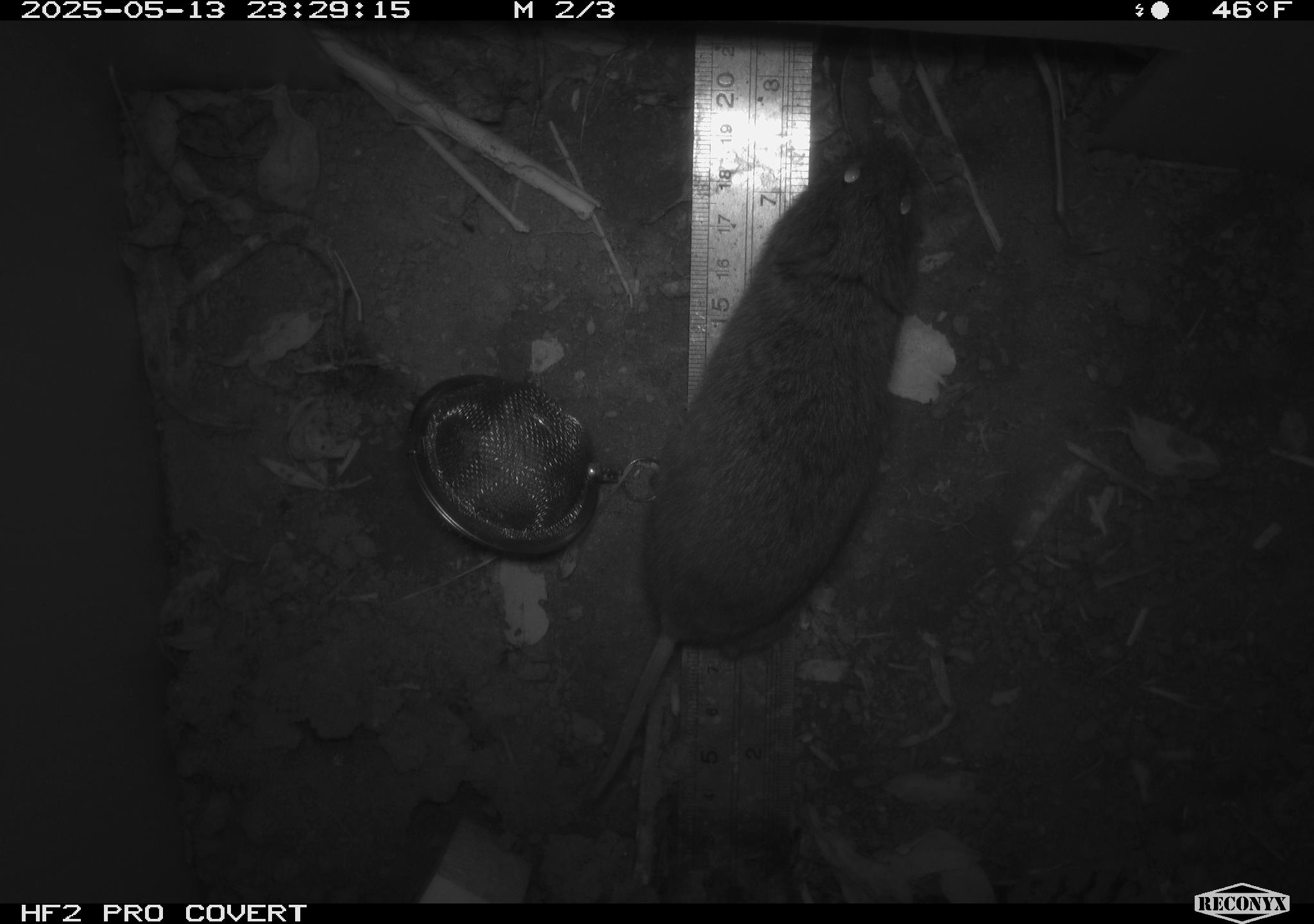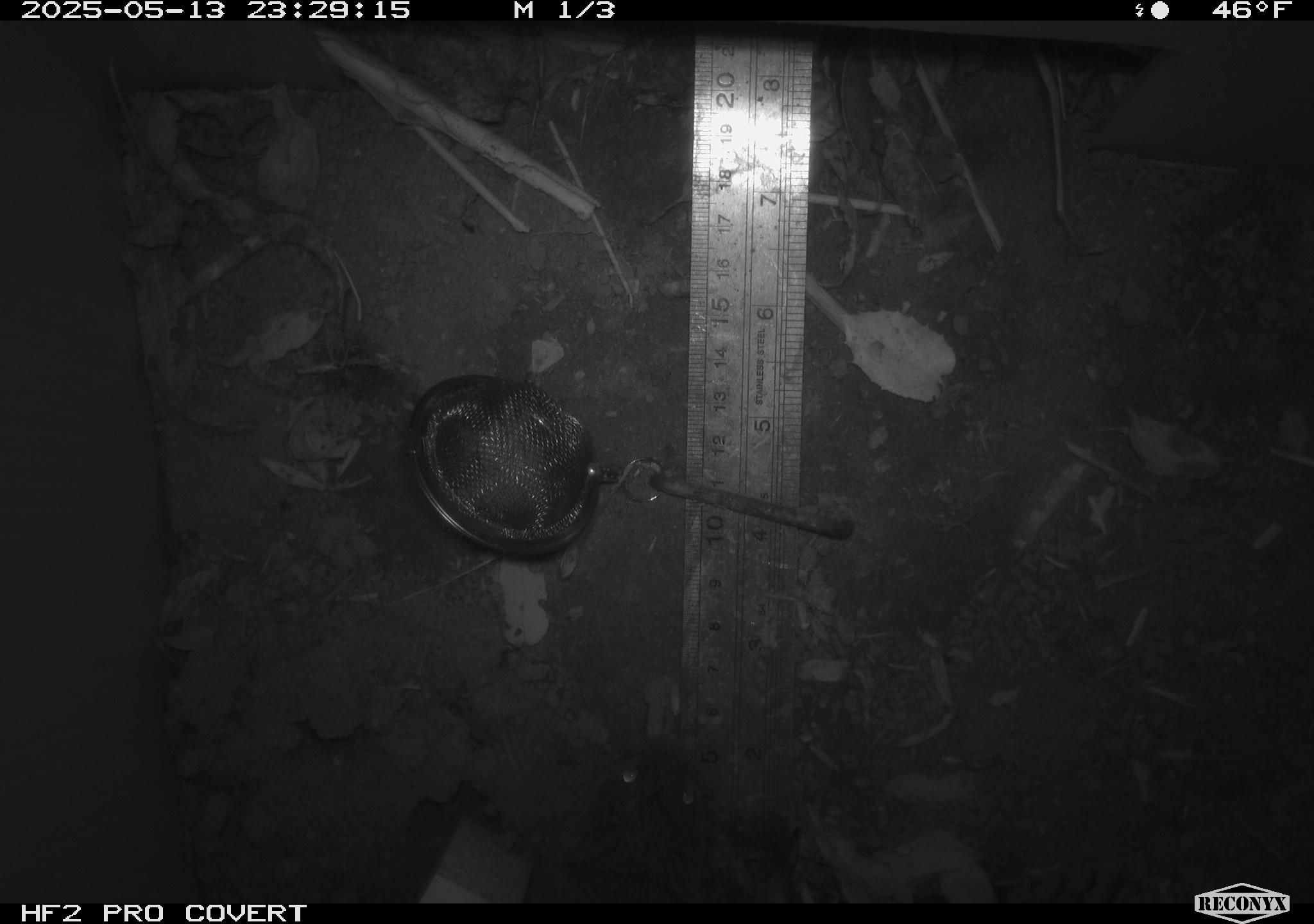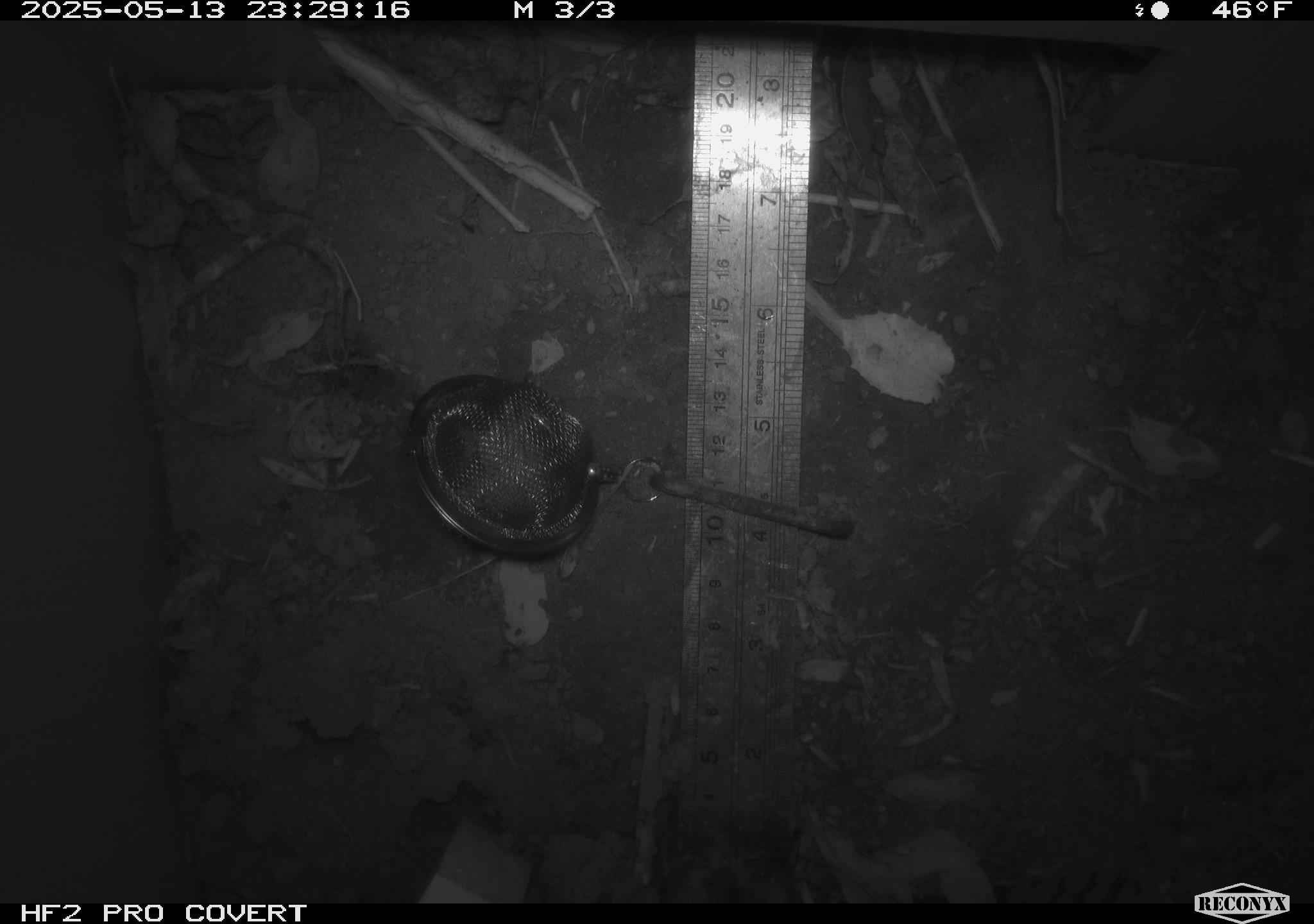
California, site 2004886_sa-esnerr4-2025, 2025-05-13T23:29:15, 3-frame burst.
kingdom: Animalia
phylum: Chordata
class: Mammalia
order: Rodentia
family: Cricetidae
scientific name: Arvicolinae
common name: voles, lemmings, and muskrats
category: arvicolinae subfamily